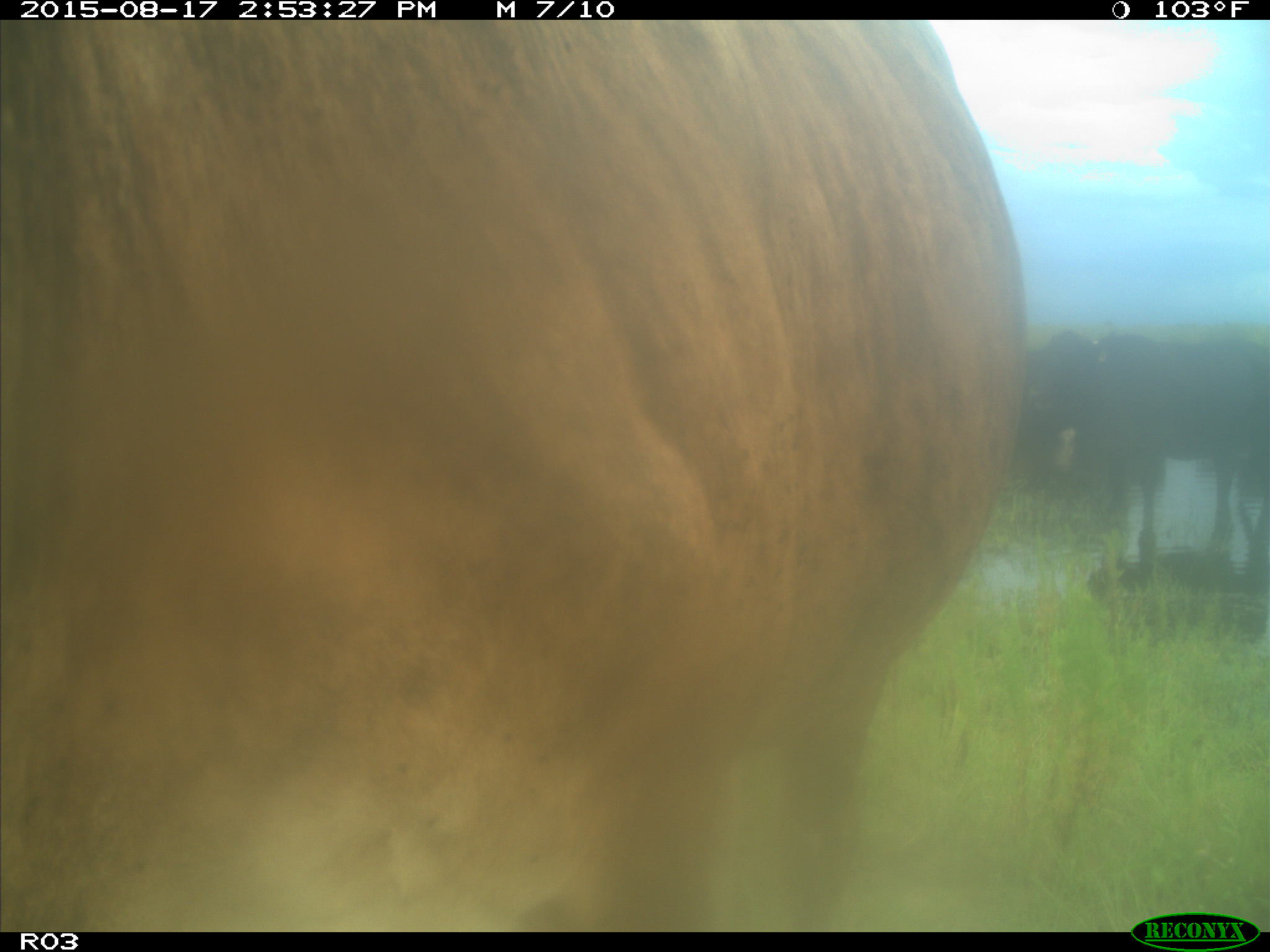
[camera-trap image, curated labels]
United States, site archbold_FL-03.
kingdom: Animalia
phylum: Chordata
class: Mammalia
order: Artiodactyla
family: Bovidae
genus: Bos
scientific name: Bos taurus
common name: domestic cow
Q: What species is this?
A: Bos taurus (domestic cow).